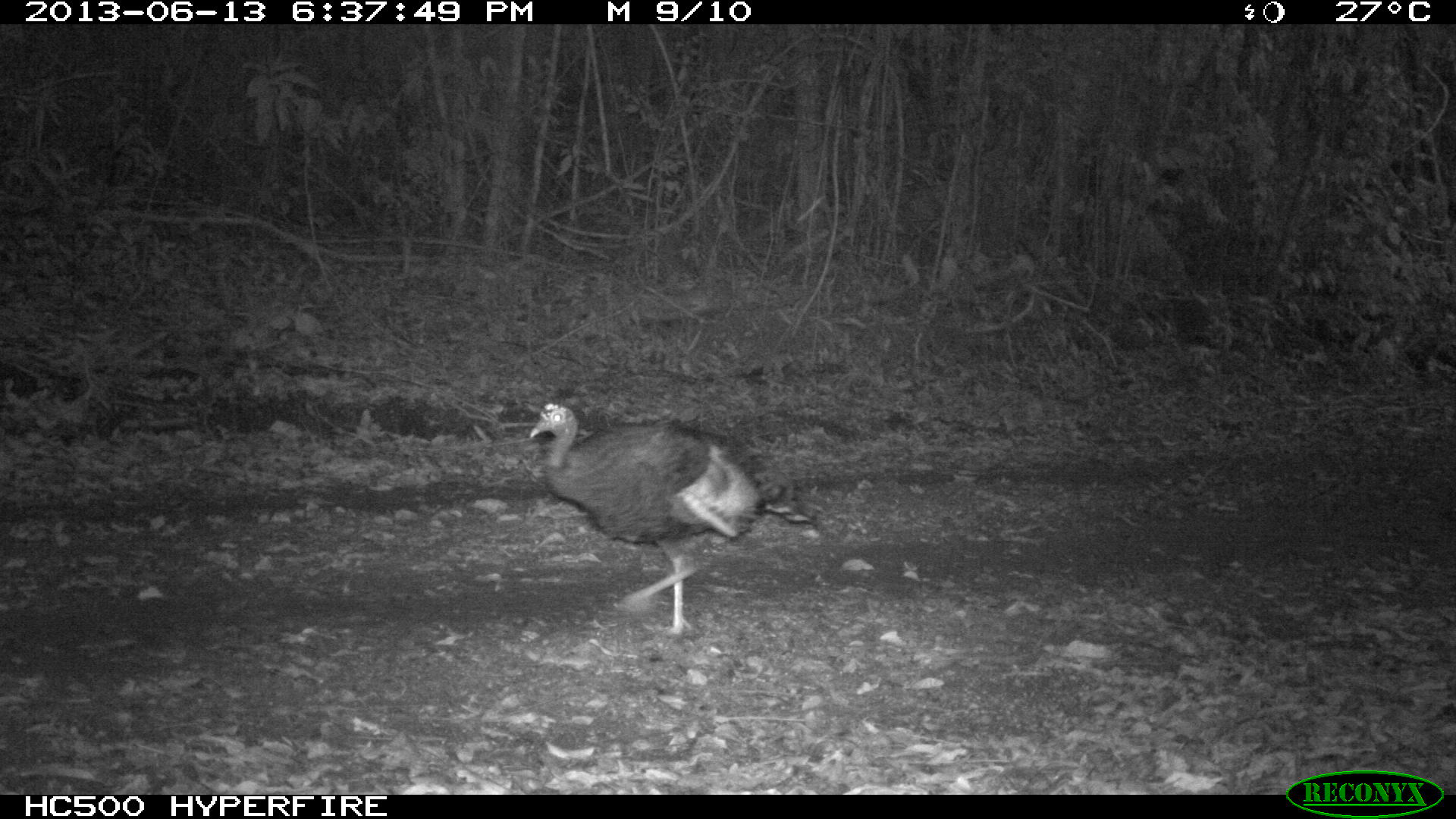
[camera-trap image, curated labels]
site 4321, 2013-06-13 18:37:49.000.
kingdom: Animalia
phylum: Chordata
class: Aves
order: Galliformes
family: Phasianidae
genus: Meleagris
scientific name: Meleagris ocellata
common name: ocellated turkey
Meleagris ocellata (ocellated turkey), count 2.